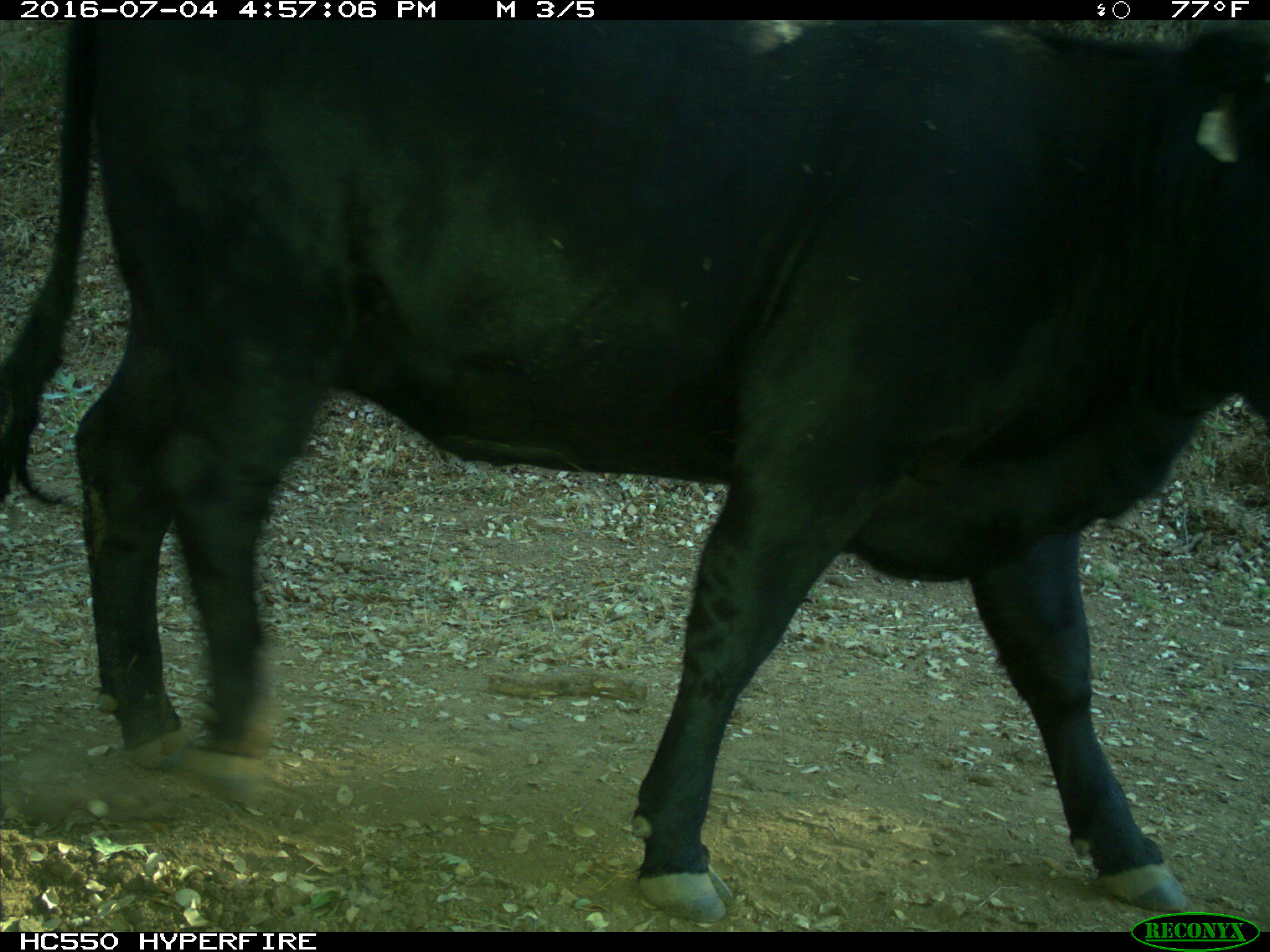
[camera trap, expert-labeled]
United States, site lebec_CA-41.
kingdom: Animalia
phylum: Chordata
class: Mammalia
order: Artiodactyla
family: Bovidae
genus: Bos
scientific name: Bos taurus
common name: domestic cow